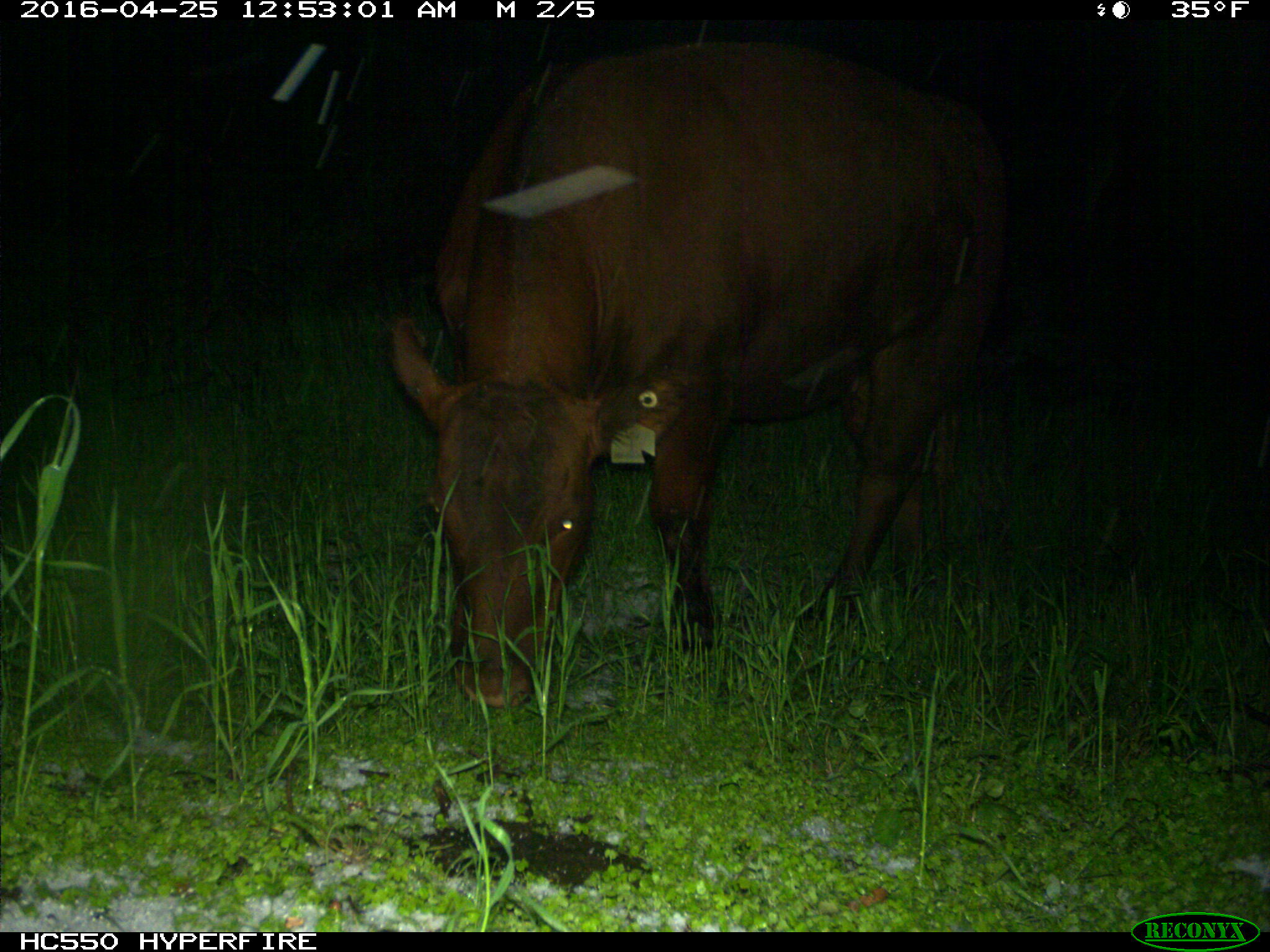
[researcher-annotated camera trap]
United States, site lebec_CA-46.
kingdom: Animalia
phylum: Chordata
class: Mammalia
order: Artiodactyla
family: Bovidae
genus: Bos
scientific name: Bos taurus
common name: domestic cow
Bos taurus (domestic cow).